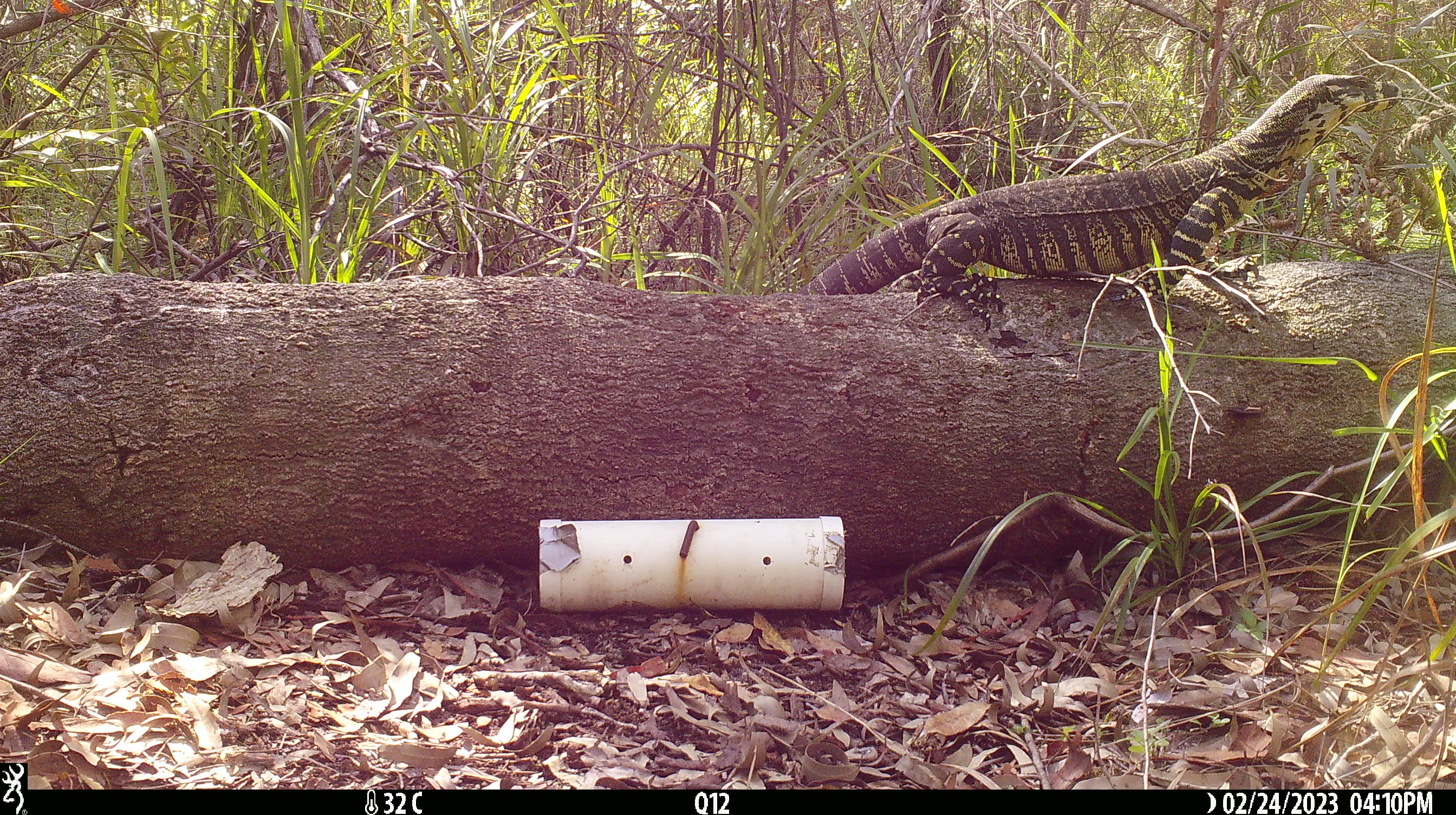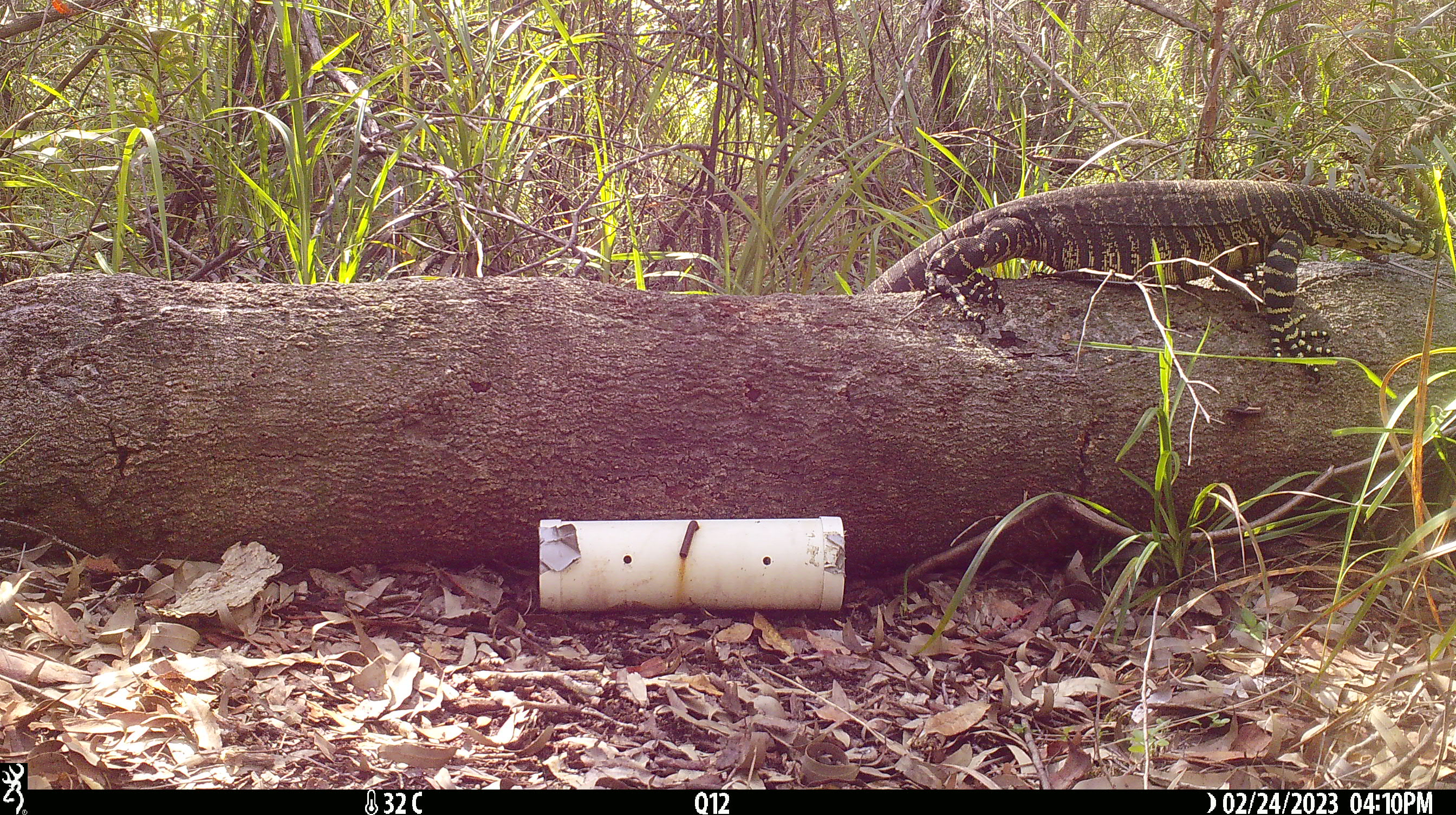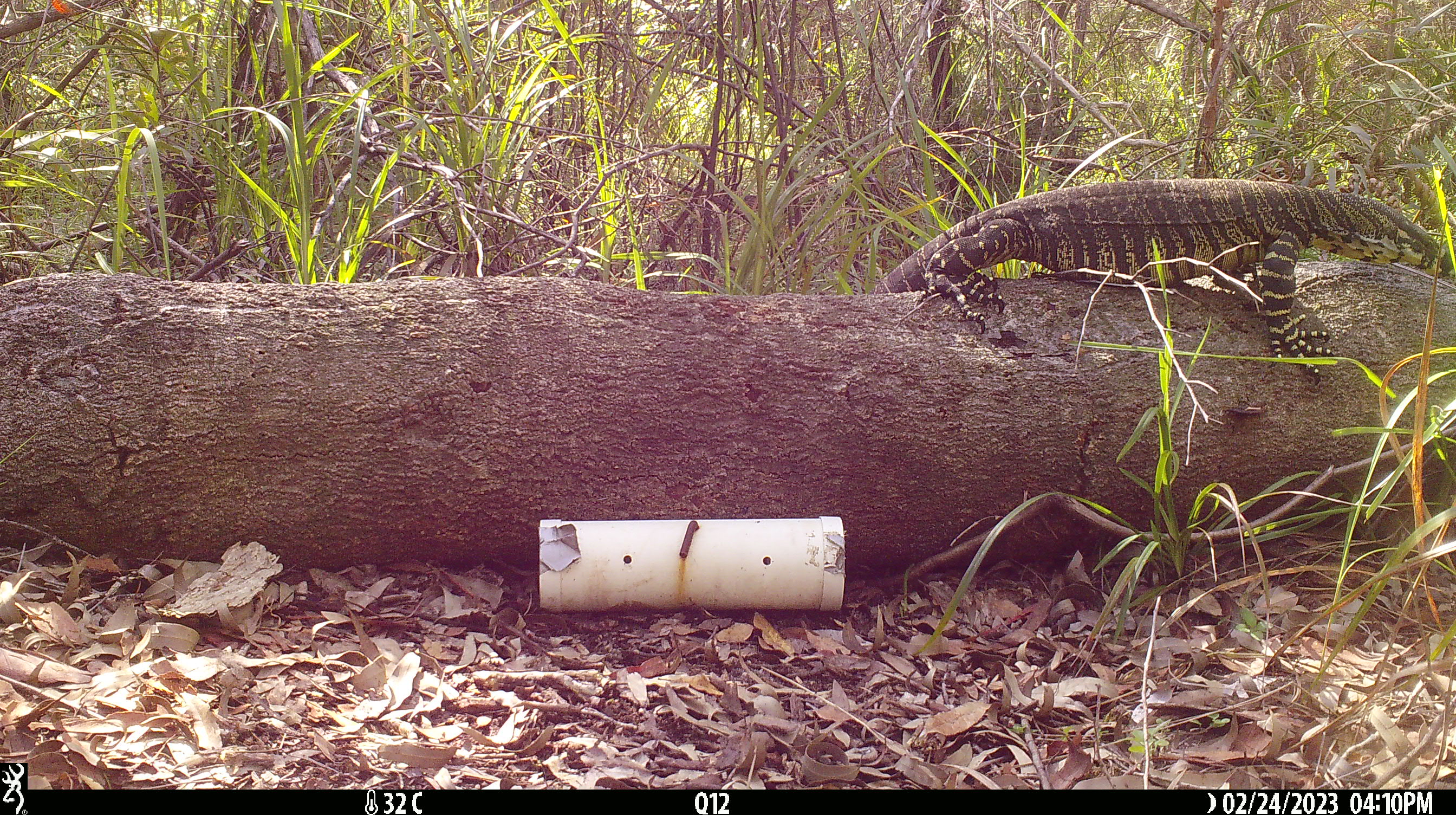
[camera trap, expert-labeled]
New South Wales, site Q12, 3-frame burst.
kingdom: Animalia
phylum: Chordata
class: Reptilia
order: Squamata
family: Varanidae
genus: Varanus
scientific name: Varanus varius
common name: lace monitor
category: goanna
Goanna (lace monitor) (Varanus varius).